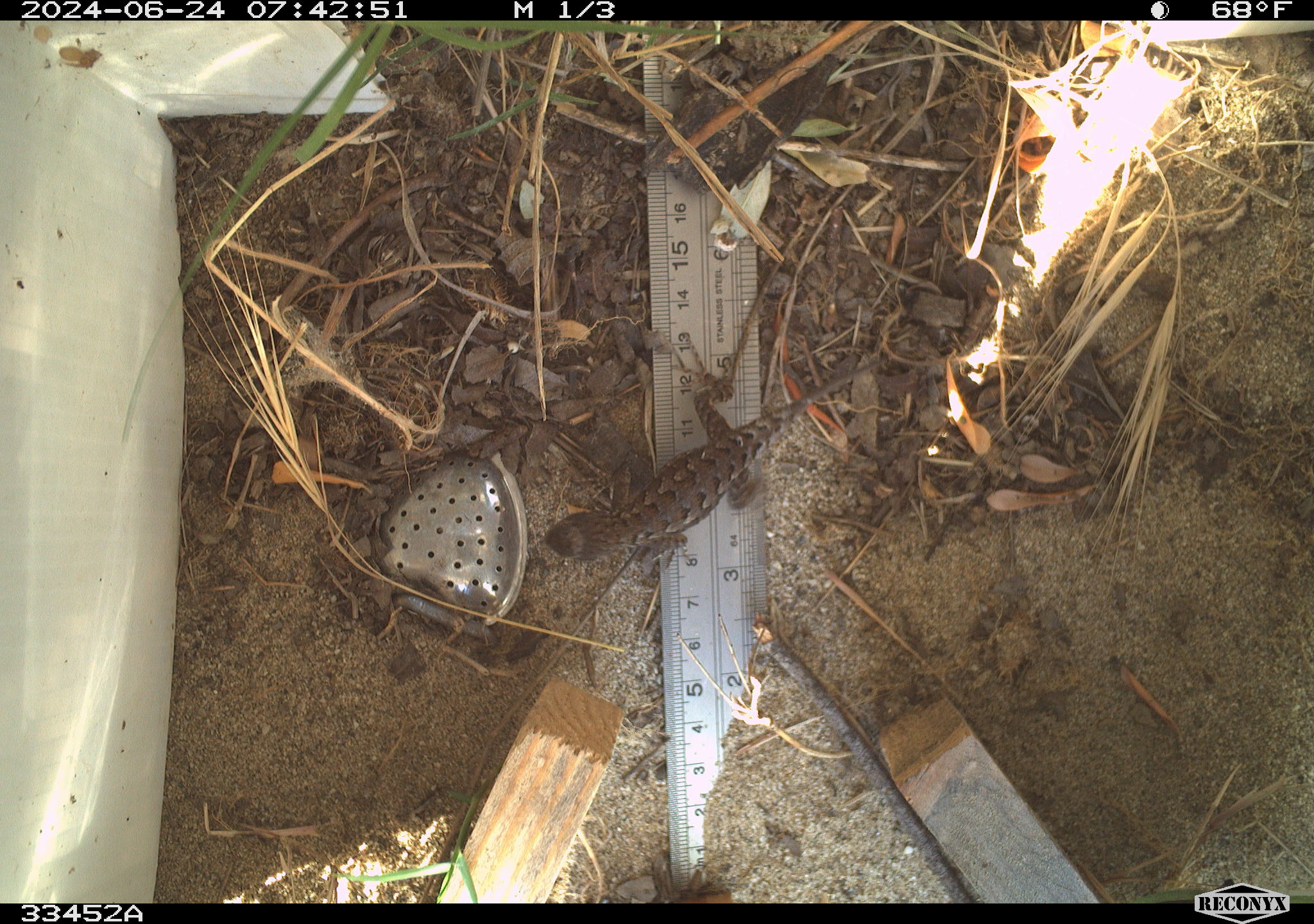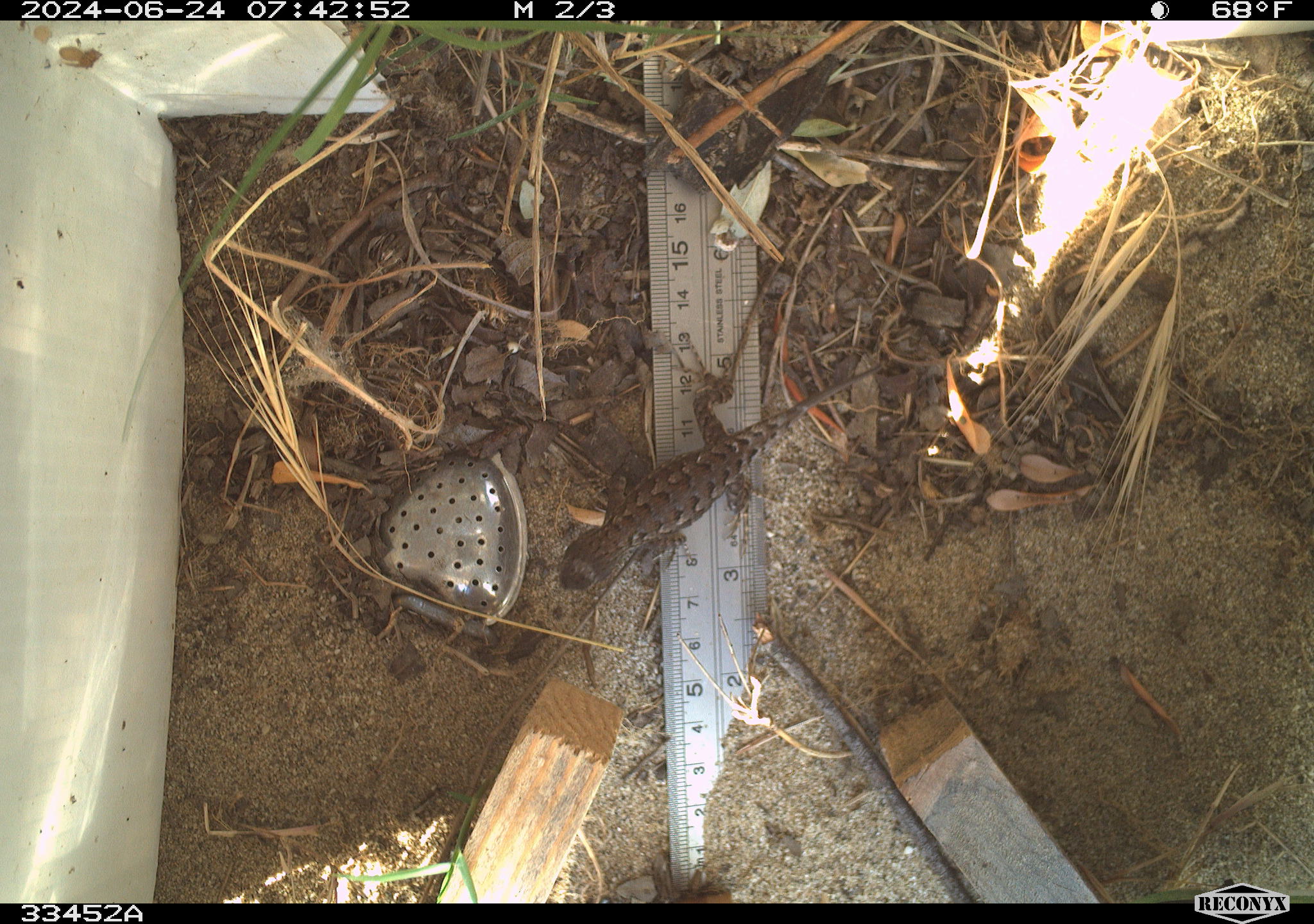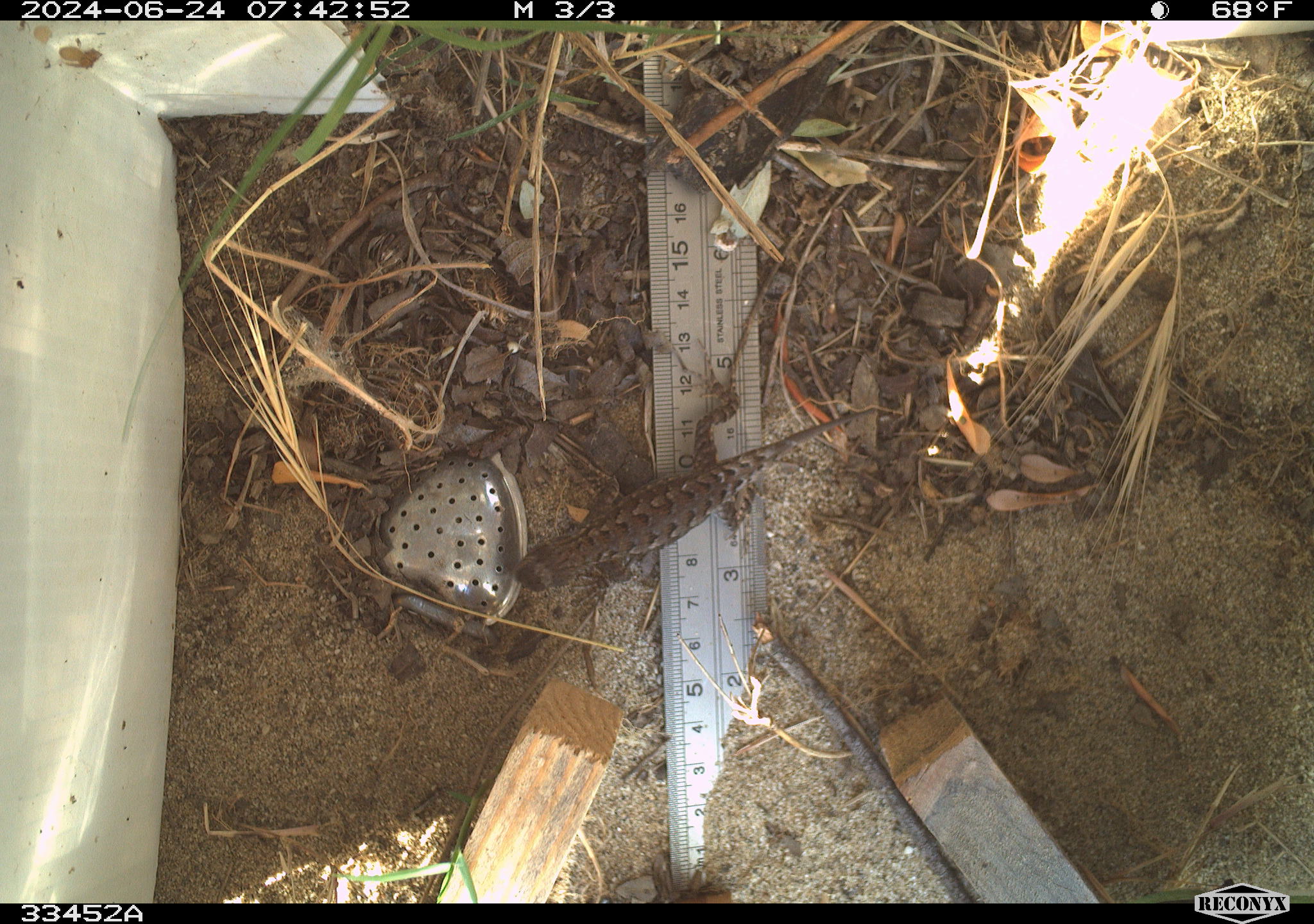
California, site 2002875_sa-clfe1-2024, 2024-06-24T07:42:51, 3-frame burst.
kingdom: Animalia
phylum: Chordata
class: Reptilia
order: Squamata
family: Phrynosomatidae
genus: Sceloporus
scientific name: Sceloporus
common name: spiny lizards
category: sceloporus species